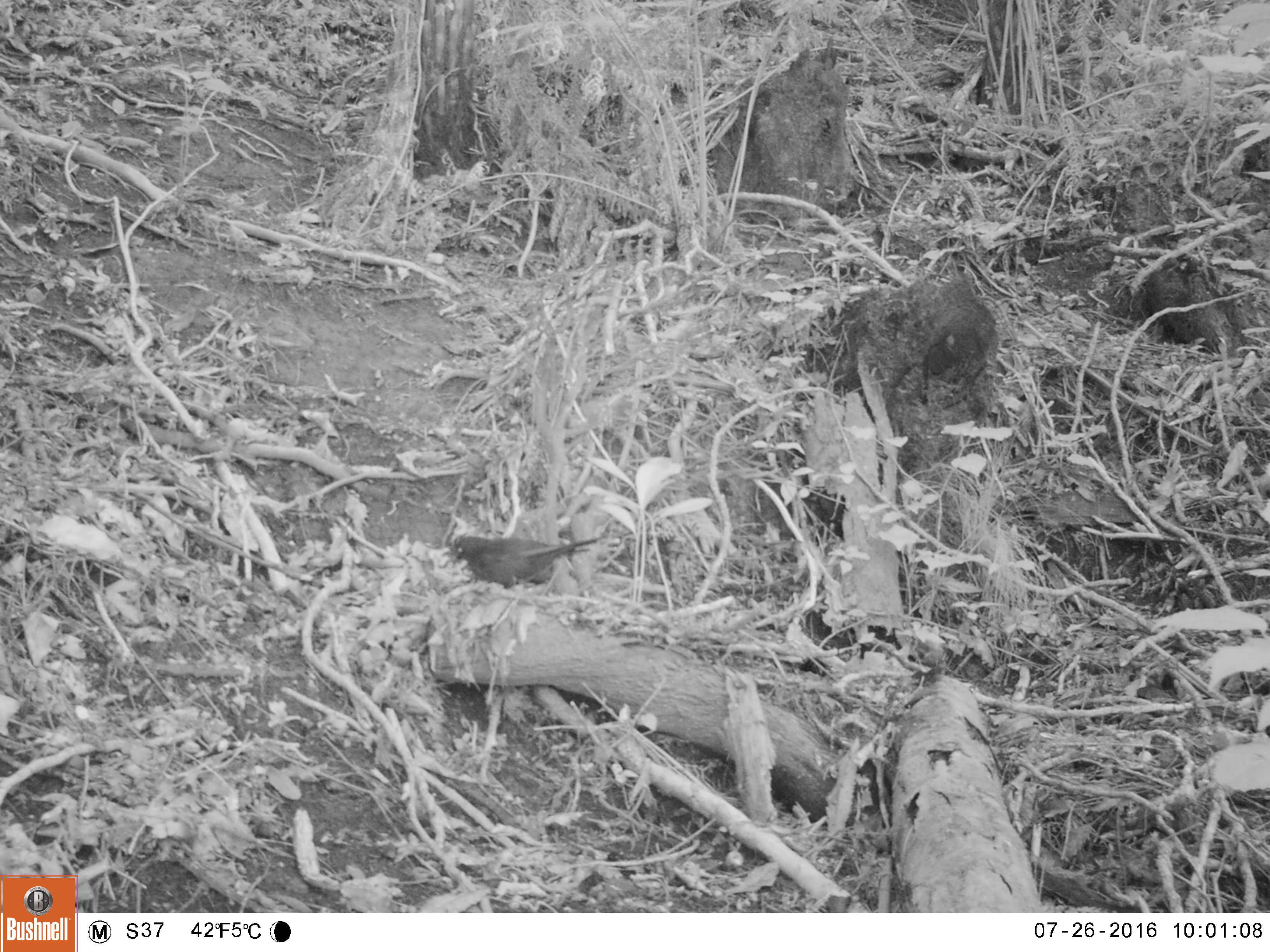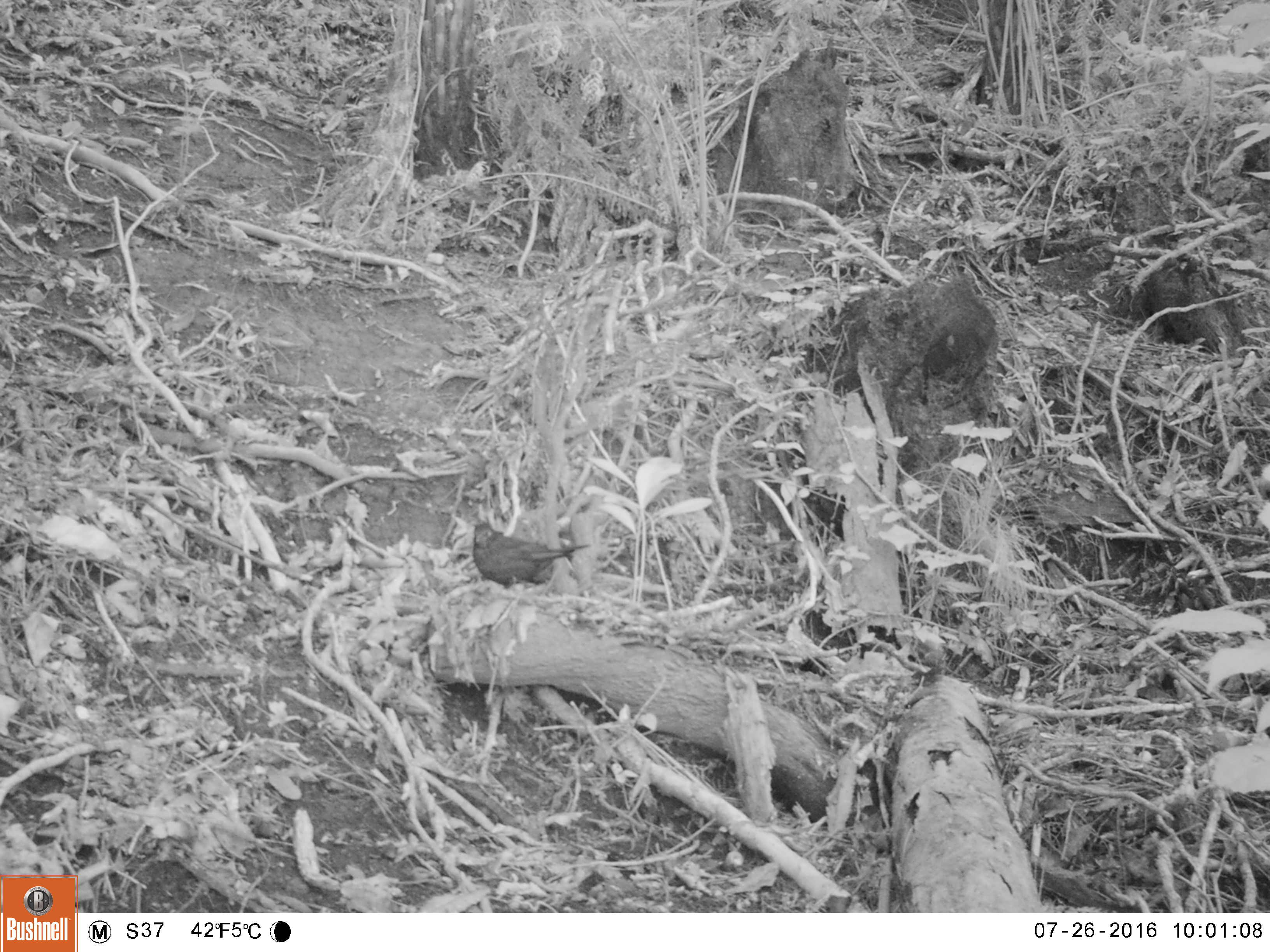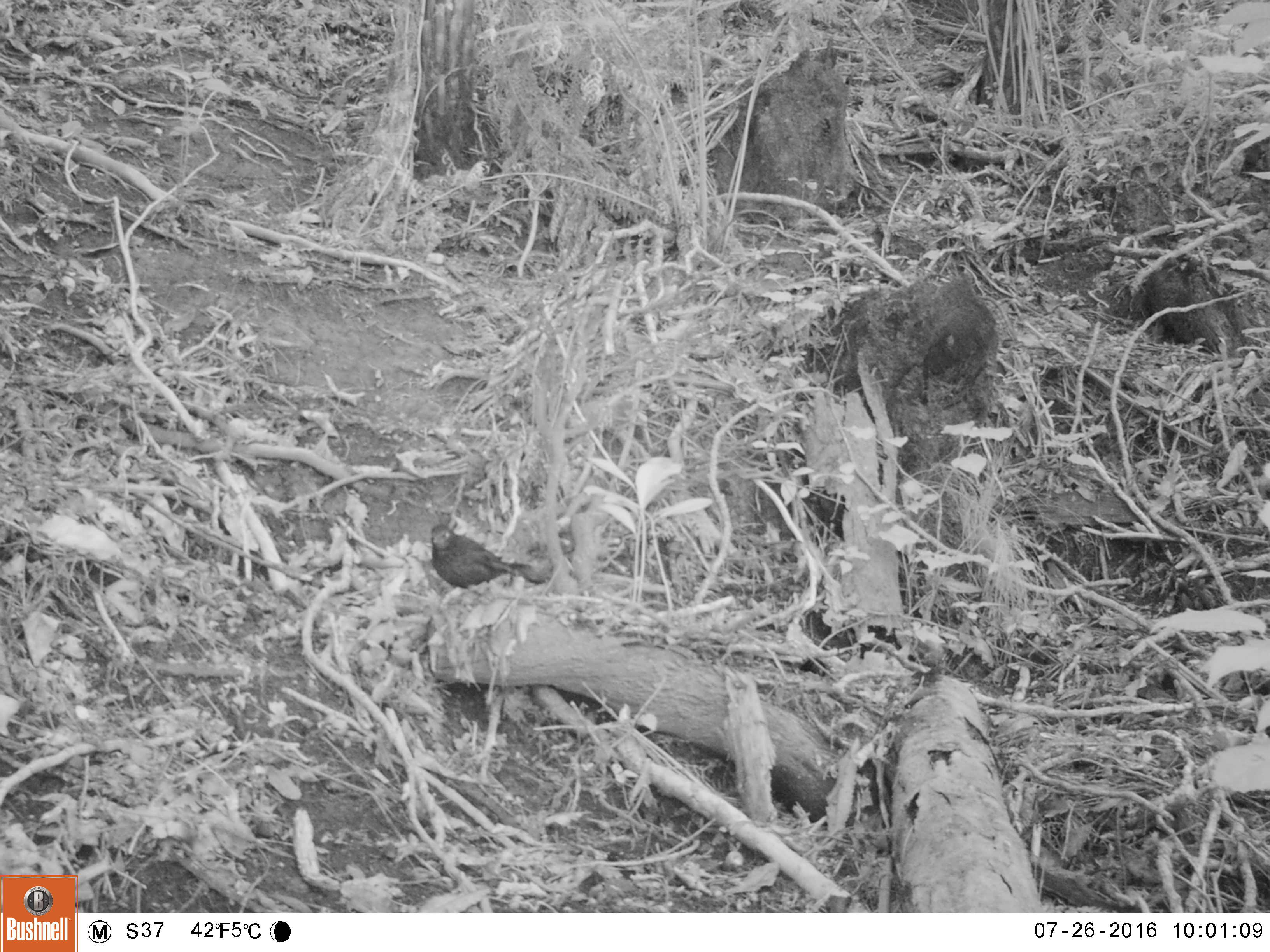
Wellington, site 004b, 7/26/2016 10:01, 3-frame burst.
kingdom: Animalia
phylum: Chordata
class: Aves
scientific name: Aves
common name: bird